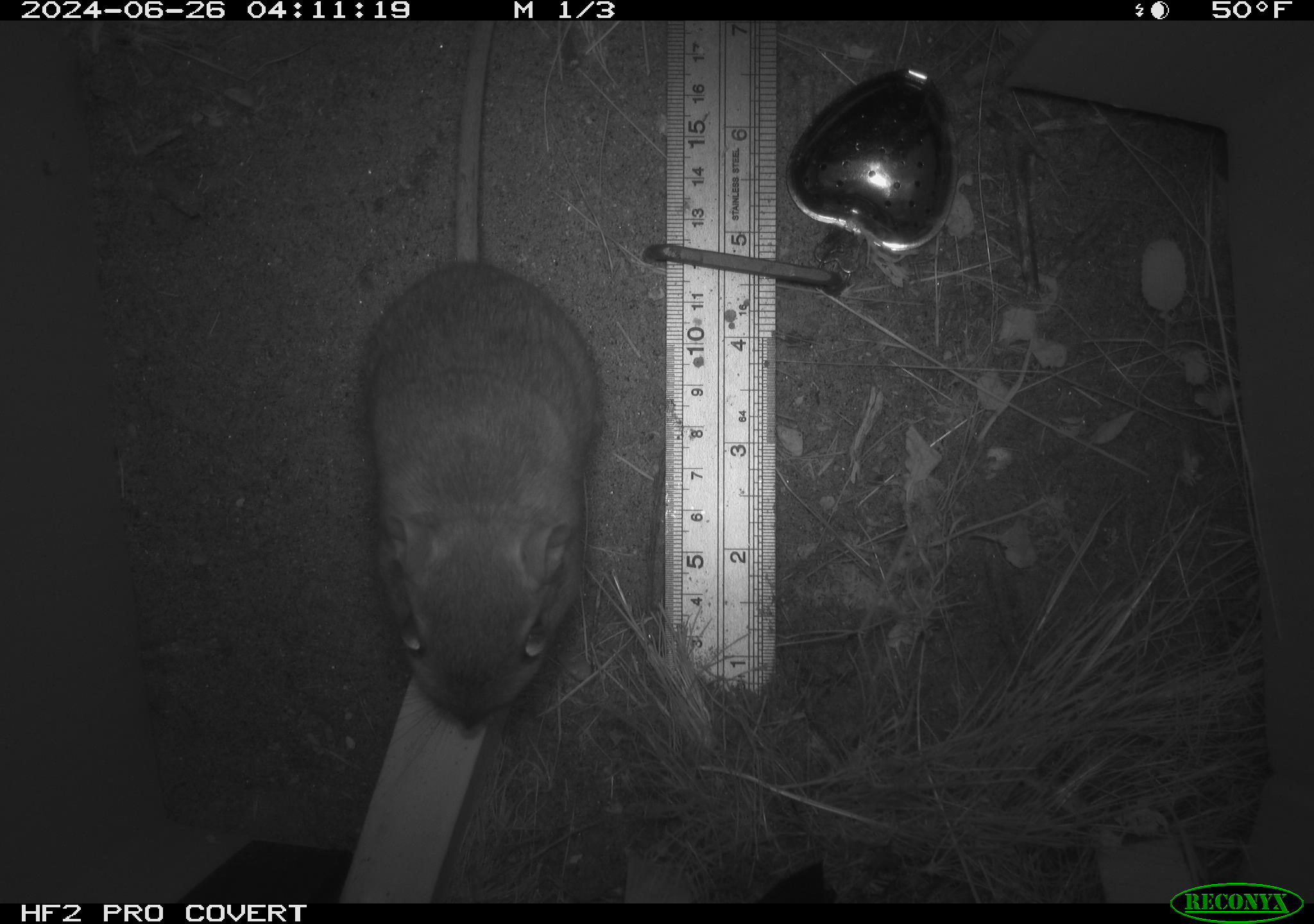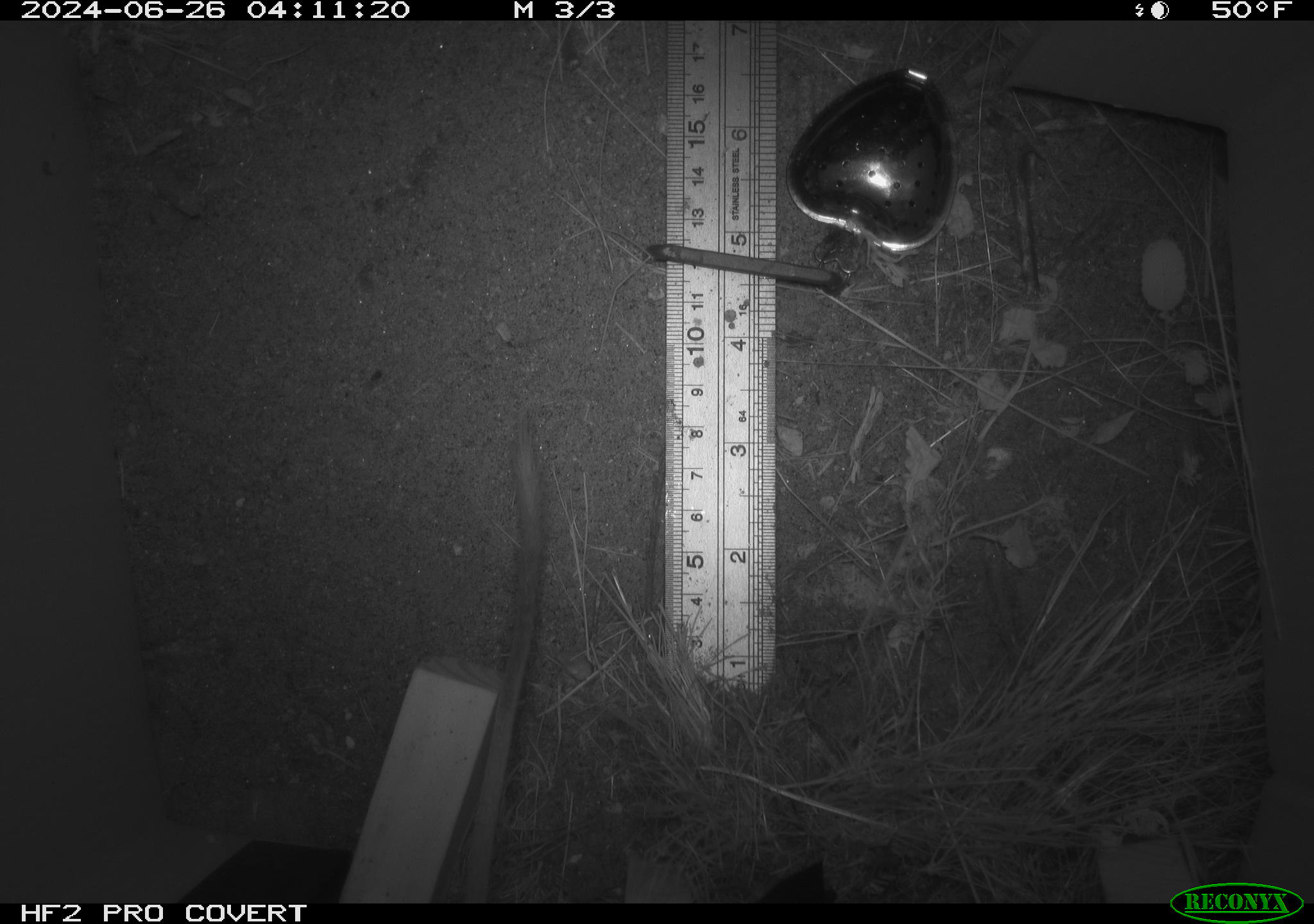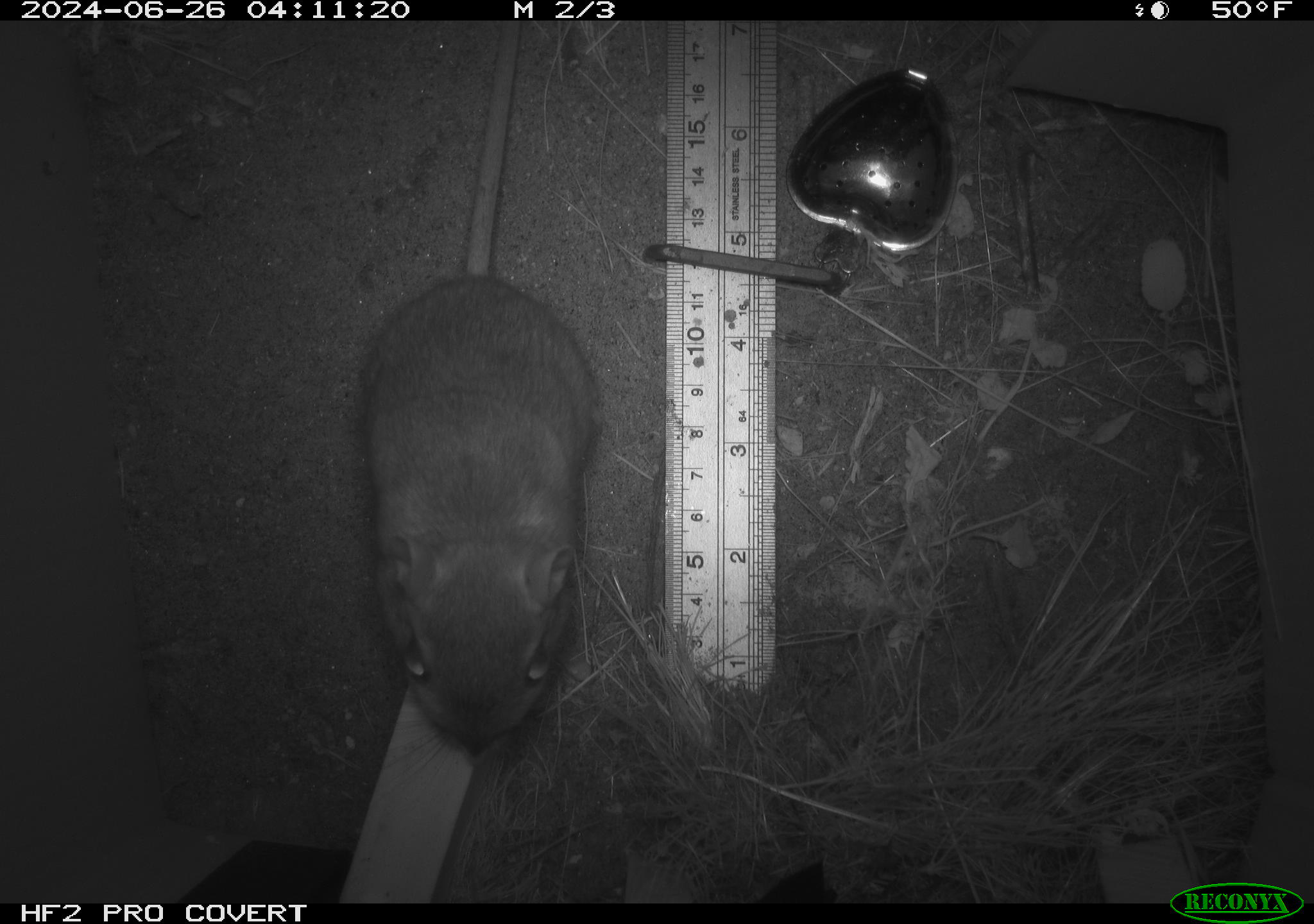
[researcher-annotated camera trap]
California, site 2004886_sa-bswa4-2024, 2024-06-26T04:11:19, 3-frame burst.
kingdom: Animalia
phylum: Chordata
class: Mammalia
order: Rodentia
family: Heteromyidae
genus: Dipodomys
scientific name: Dipodomys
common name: kangaroo rats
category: dipodomys species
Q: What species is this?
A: Dipodomys species (kangaroo rats) (Dipodomys).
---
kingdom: Animalia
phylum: Chordata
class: Mammalia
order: Rodentia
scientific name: Rodentia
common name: rodent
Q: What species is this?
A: Rodent (Rodentia).